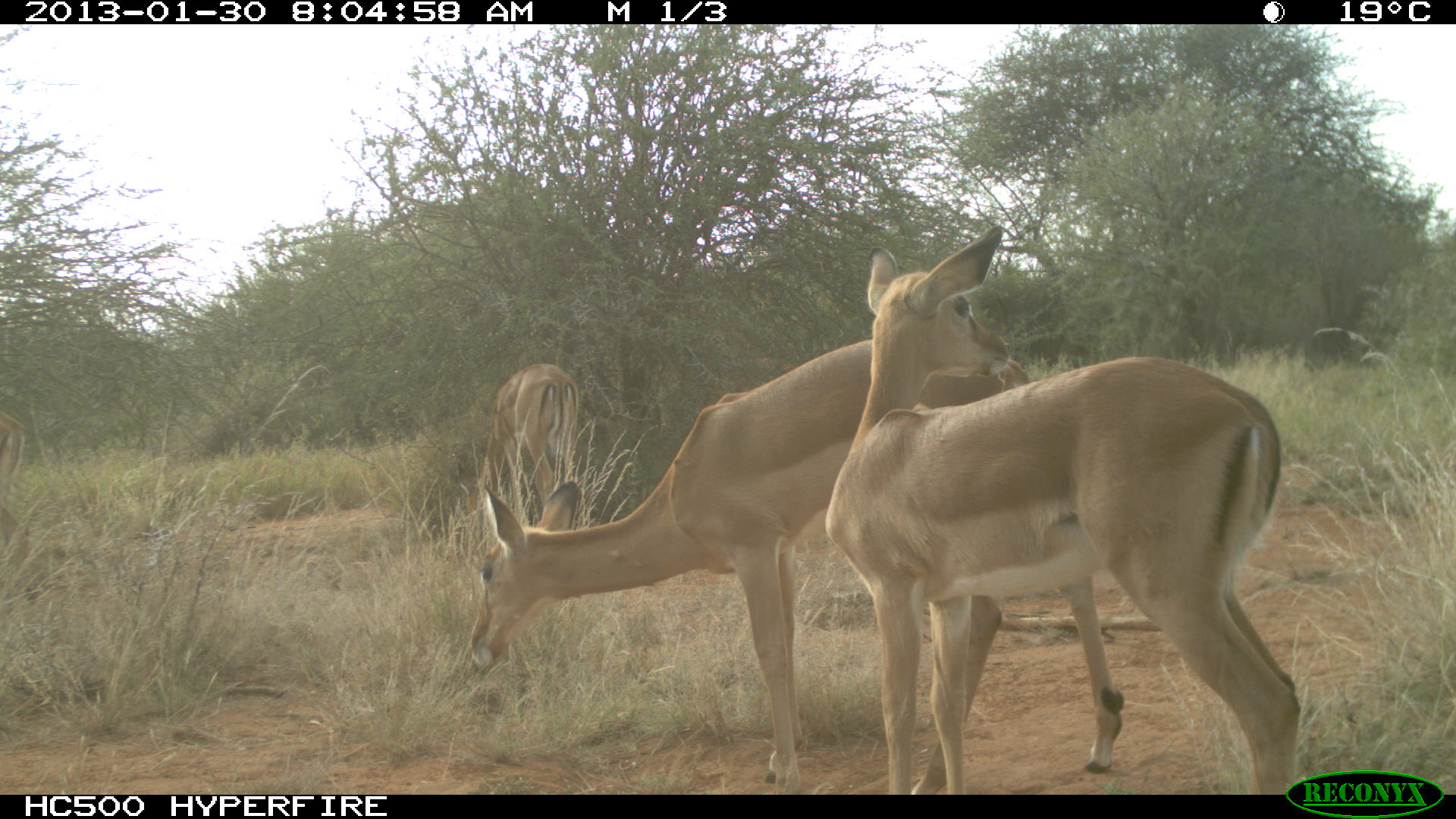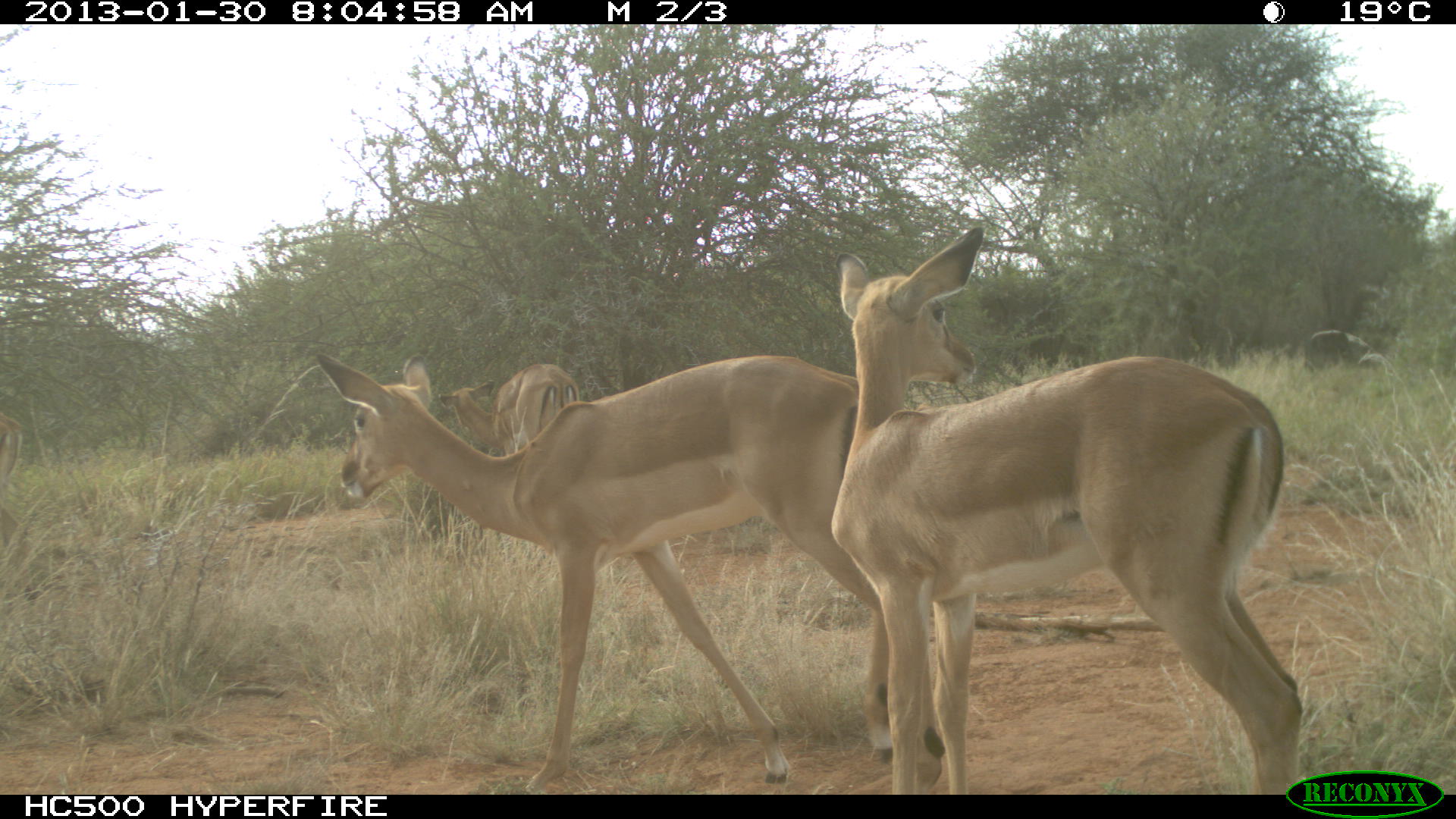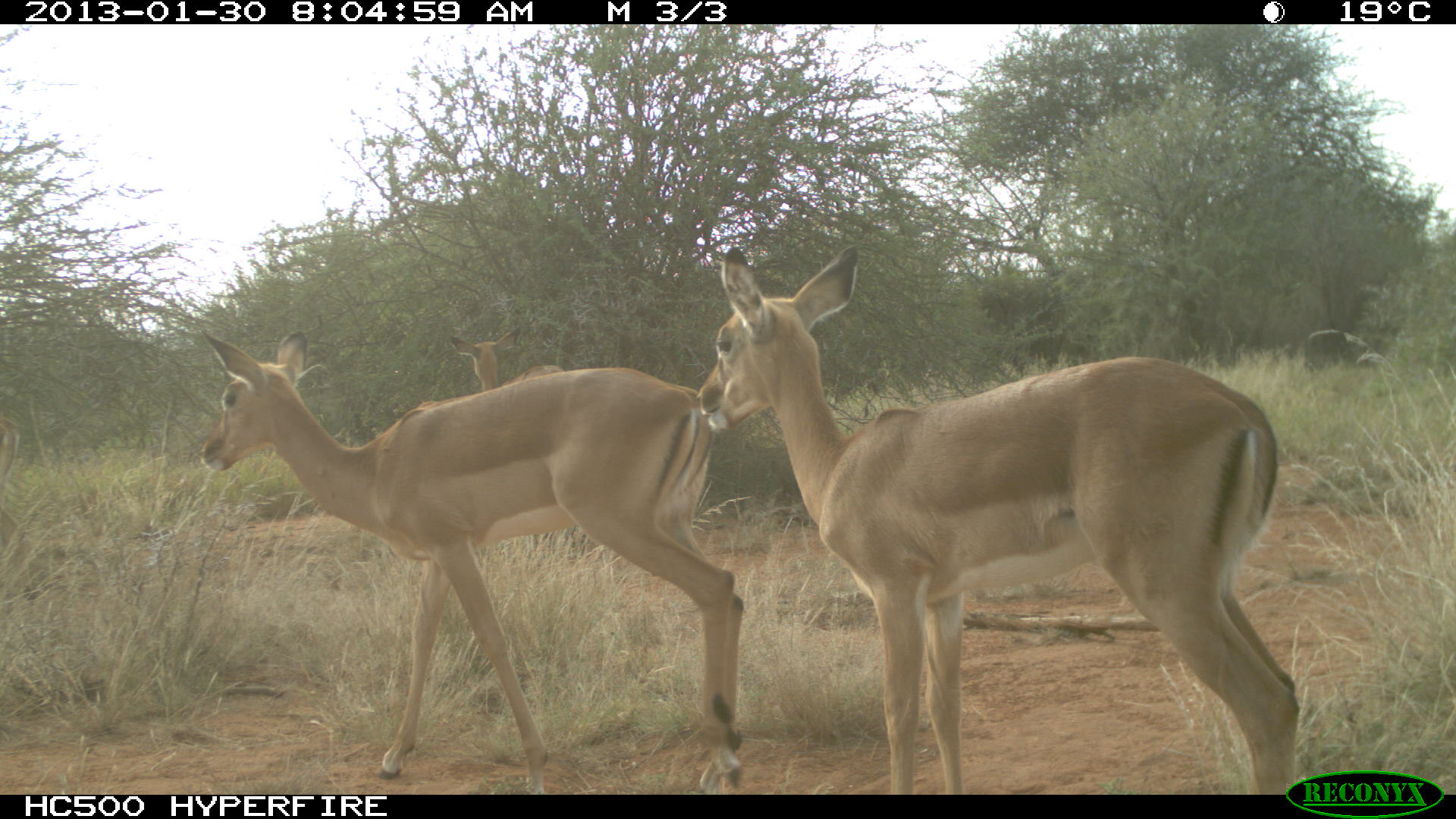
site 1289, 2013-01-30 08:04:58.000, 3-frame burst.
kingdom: Animalia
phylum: Chordata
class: Mammalia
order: Artiodactyla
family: Bovidae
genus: Aepyceros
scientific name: Aepyceros melampus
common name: impala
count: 4